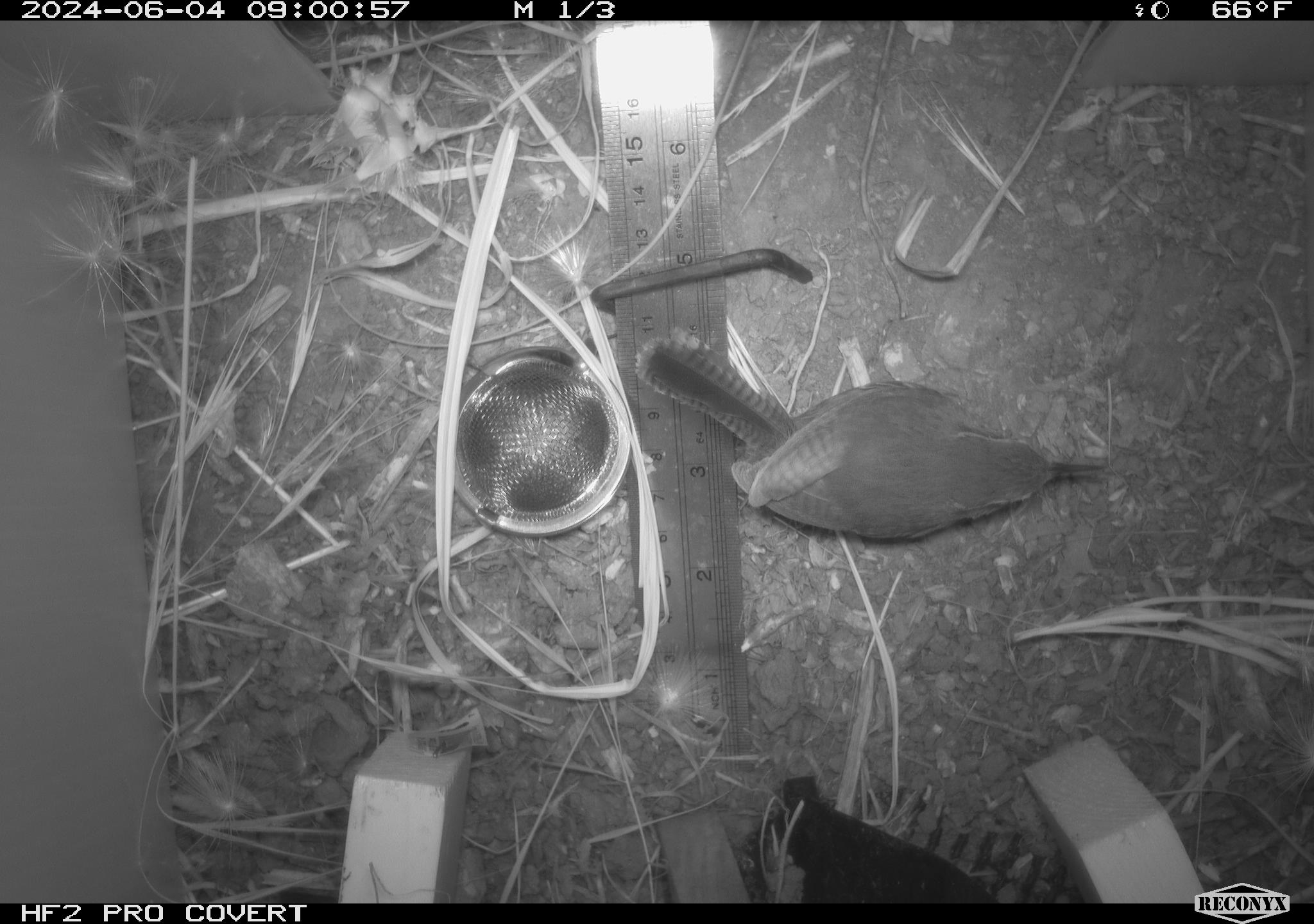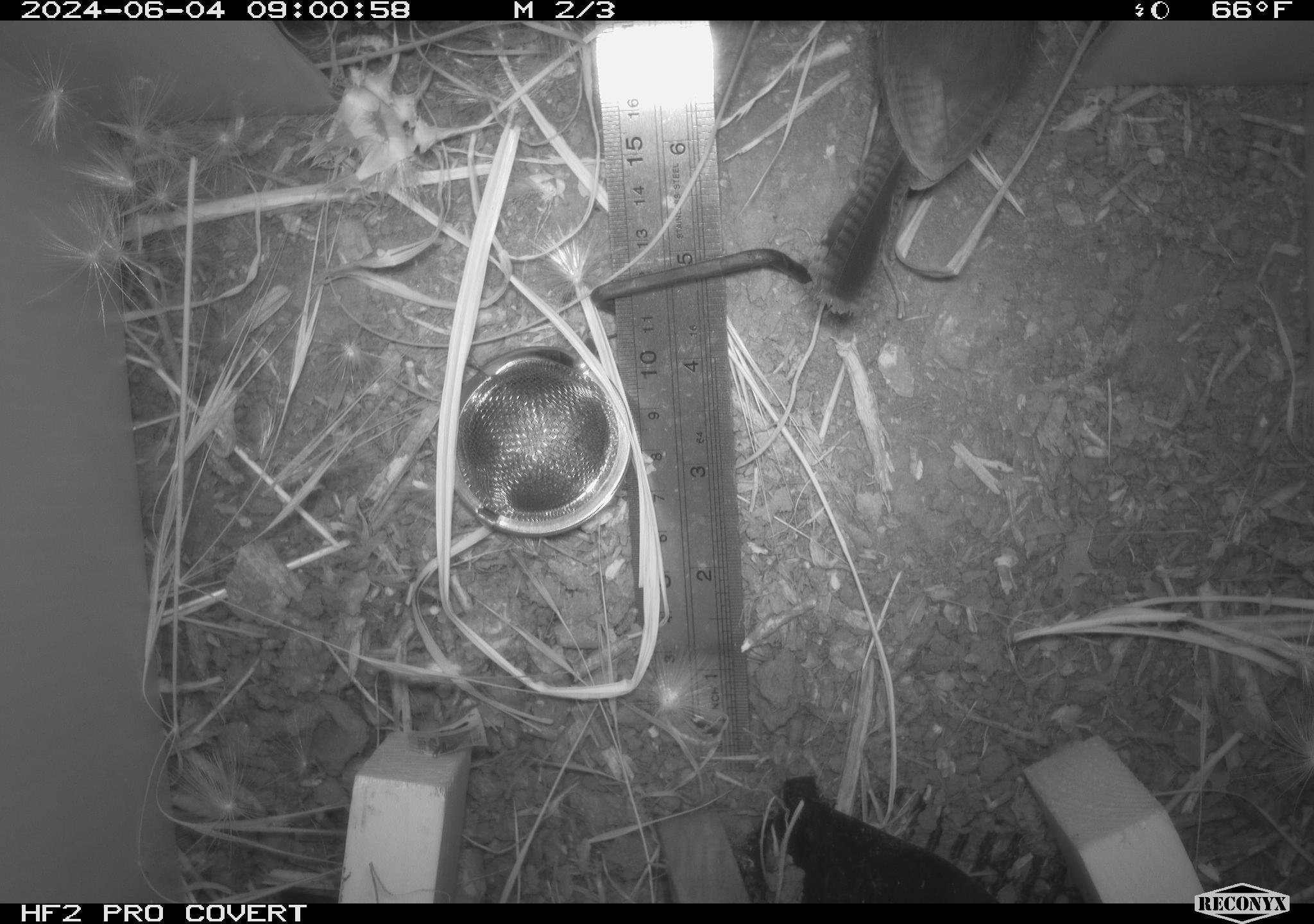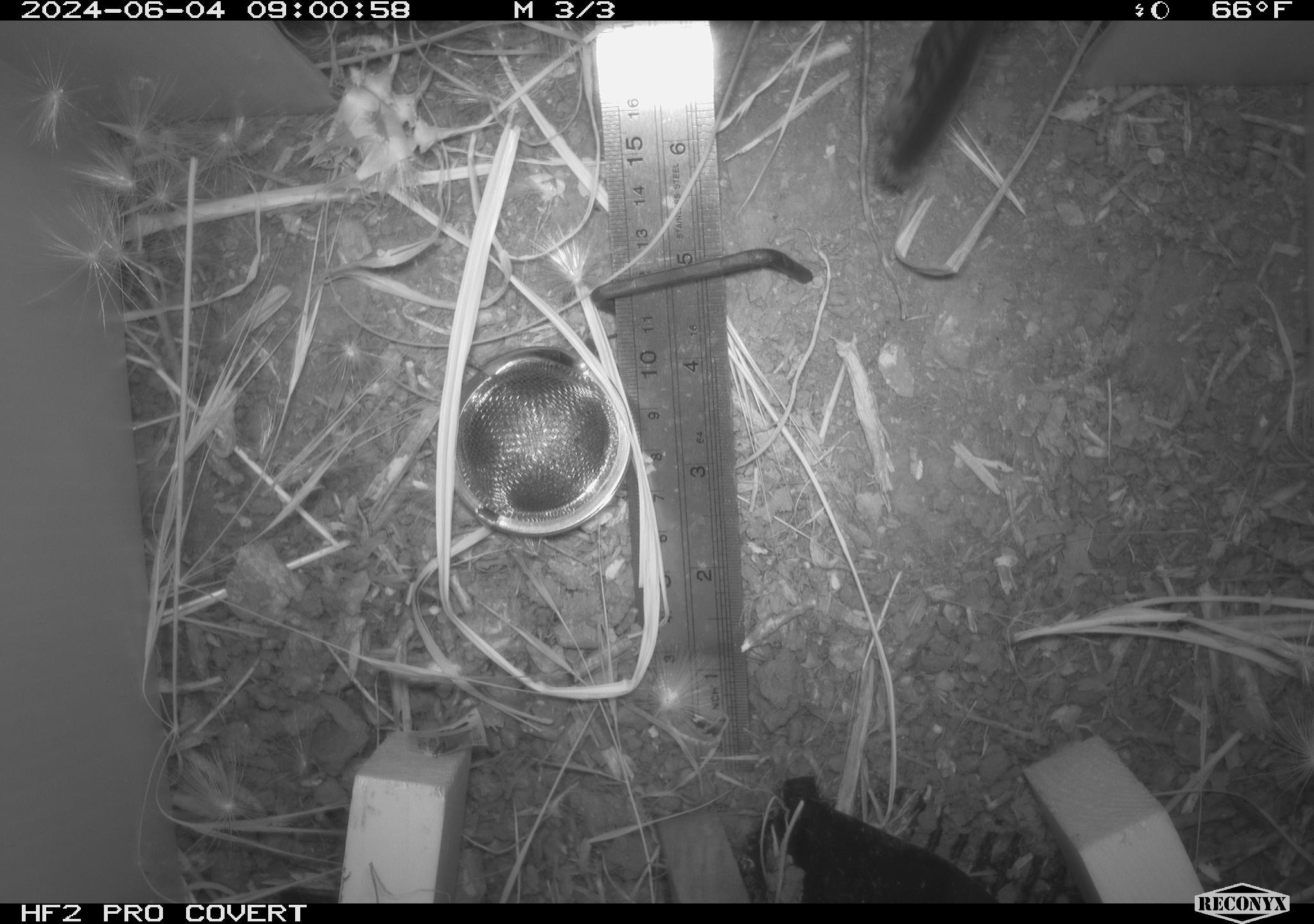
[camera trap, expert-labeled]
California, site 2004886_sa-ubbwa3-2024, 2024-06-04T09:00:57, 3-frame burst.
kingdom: Animalia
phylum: Chordata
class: Aves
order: Passeriformes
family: Troglodytidae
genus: Thryomanes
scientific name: Thryomanes bewickii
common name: bewick's wren